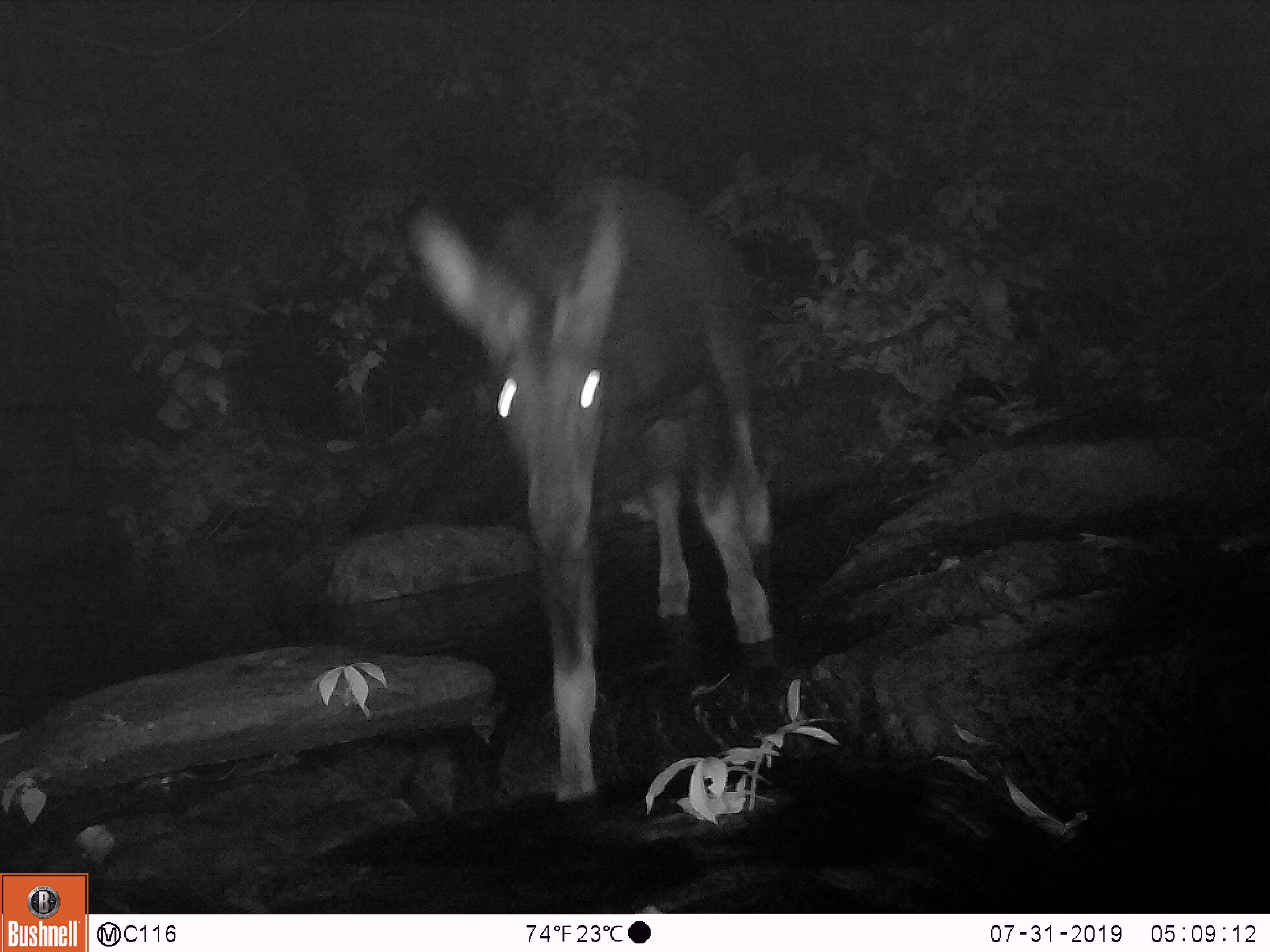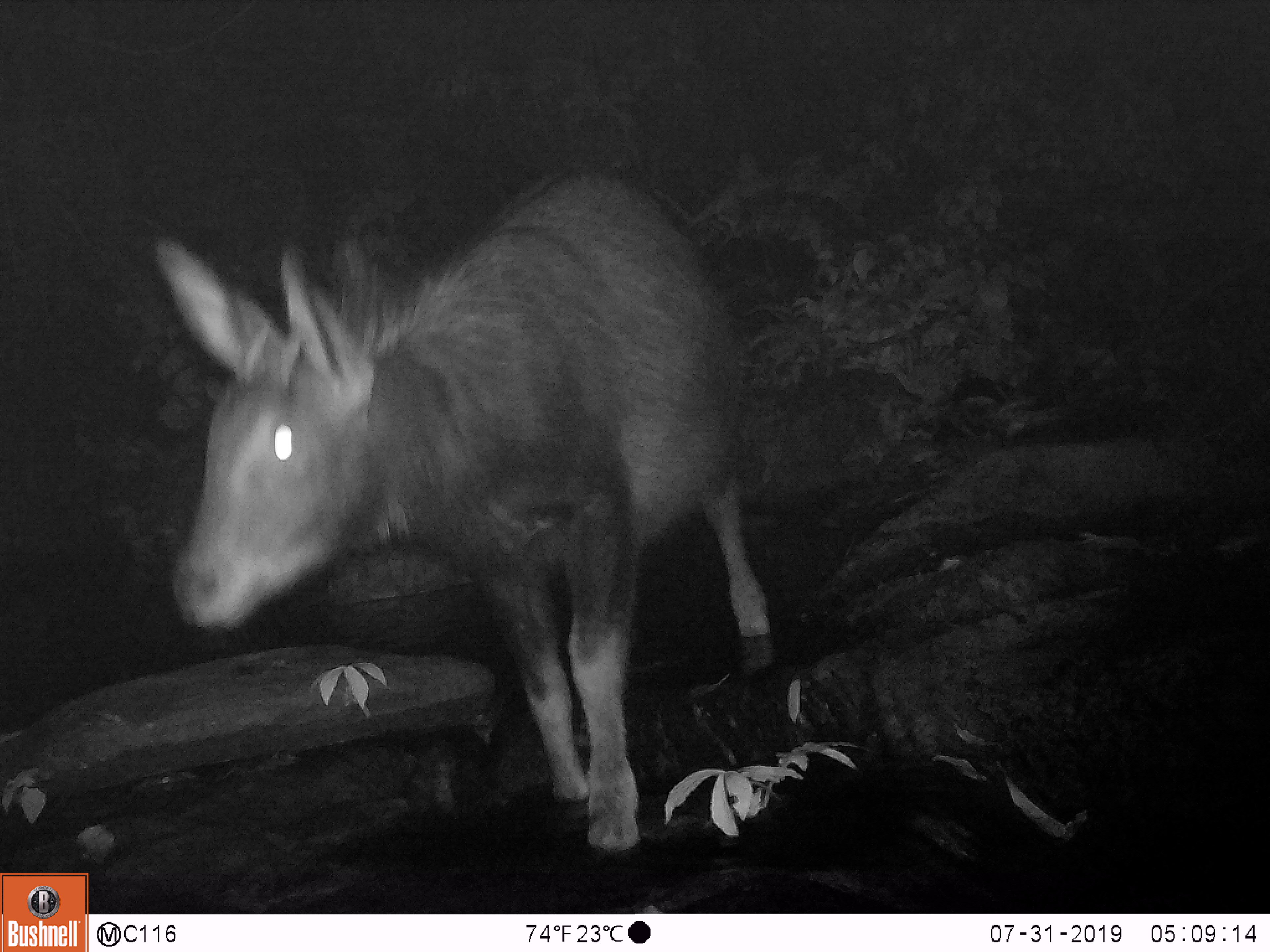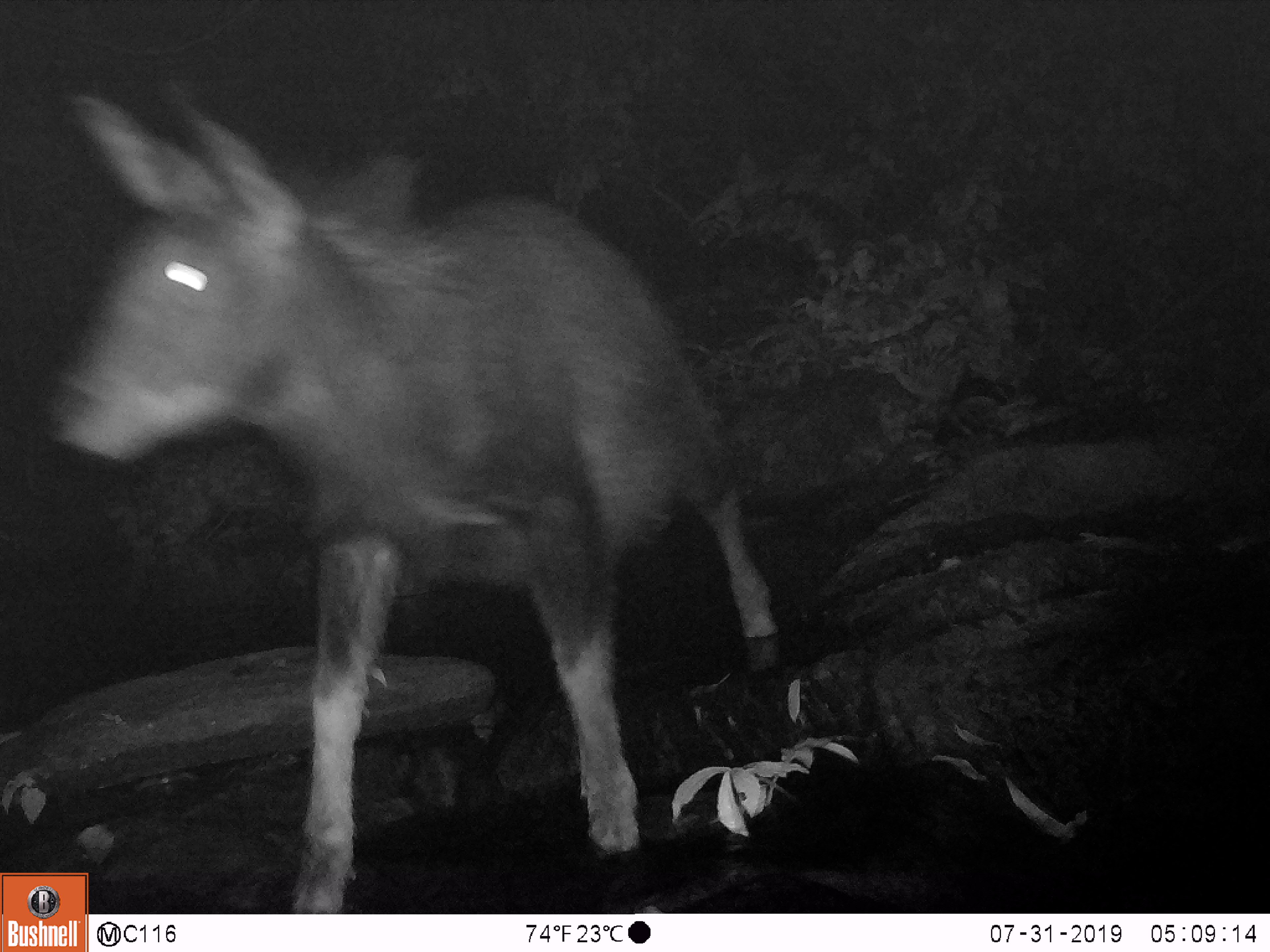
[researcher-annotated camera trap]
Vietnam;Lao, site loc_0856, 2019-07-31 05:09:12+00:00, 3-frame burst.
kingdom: Animalia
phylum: Chordata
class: Mammalia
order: Artiodactyla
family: Bovidae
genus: Capricornis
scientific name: Capricornis sumatraensis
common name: chinese serow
Chinese serow (Capricornis sumatraensis). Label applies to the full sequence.